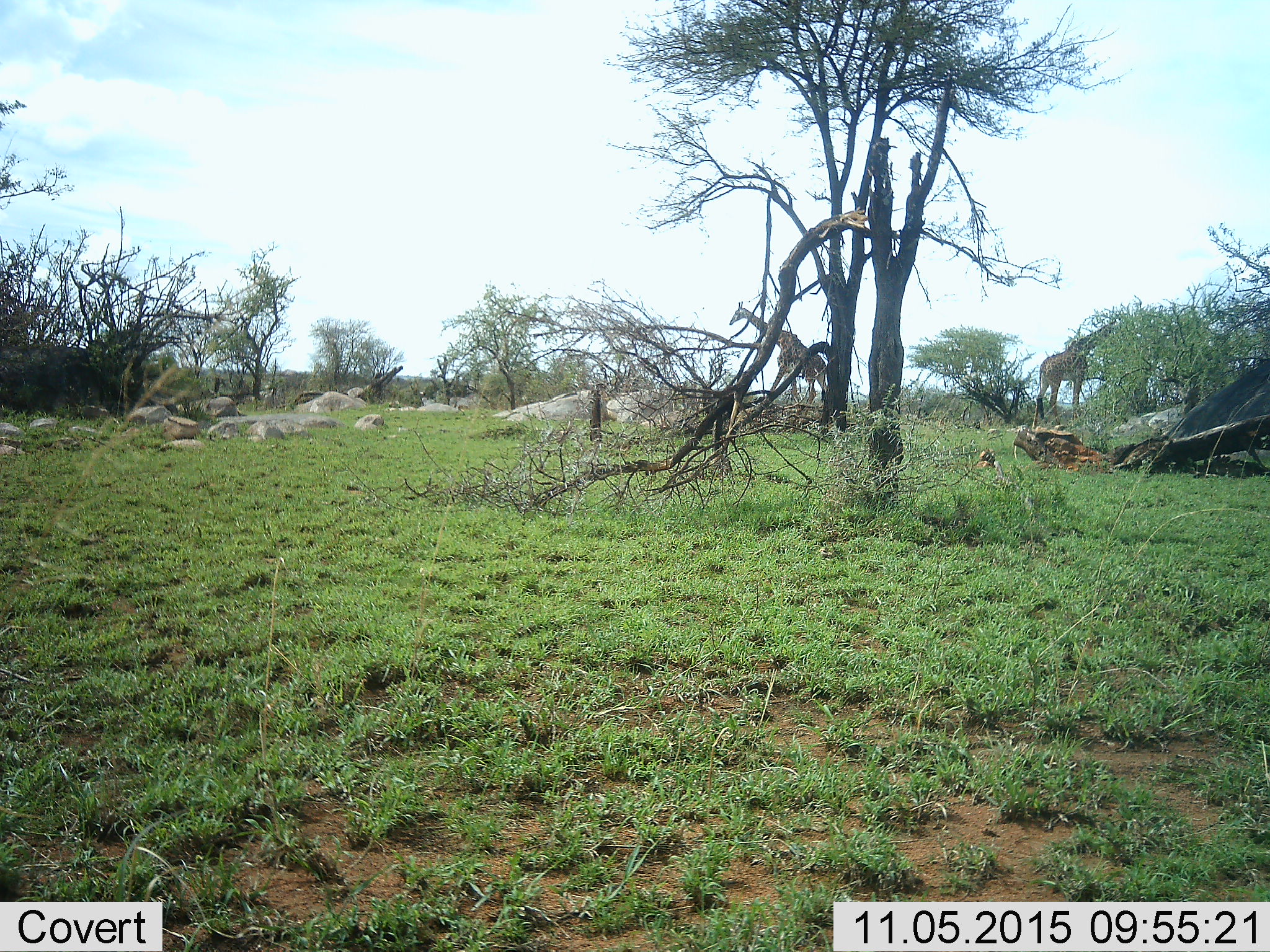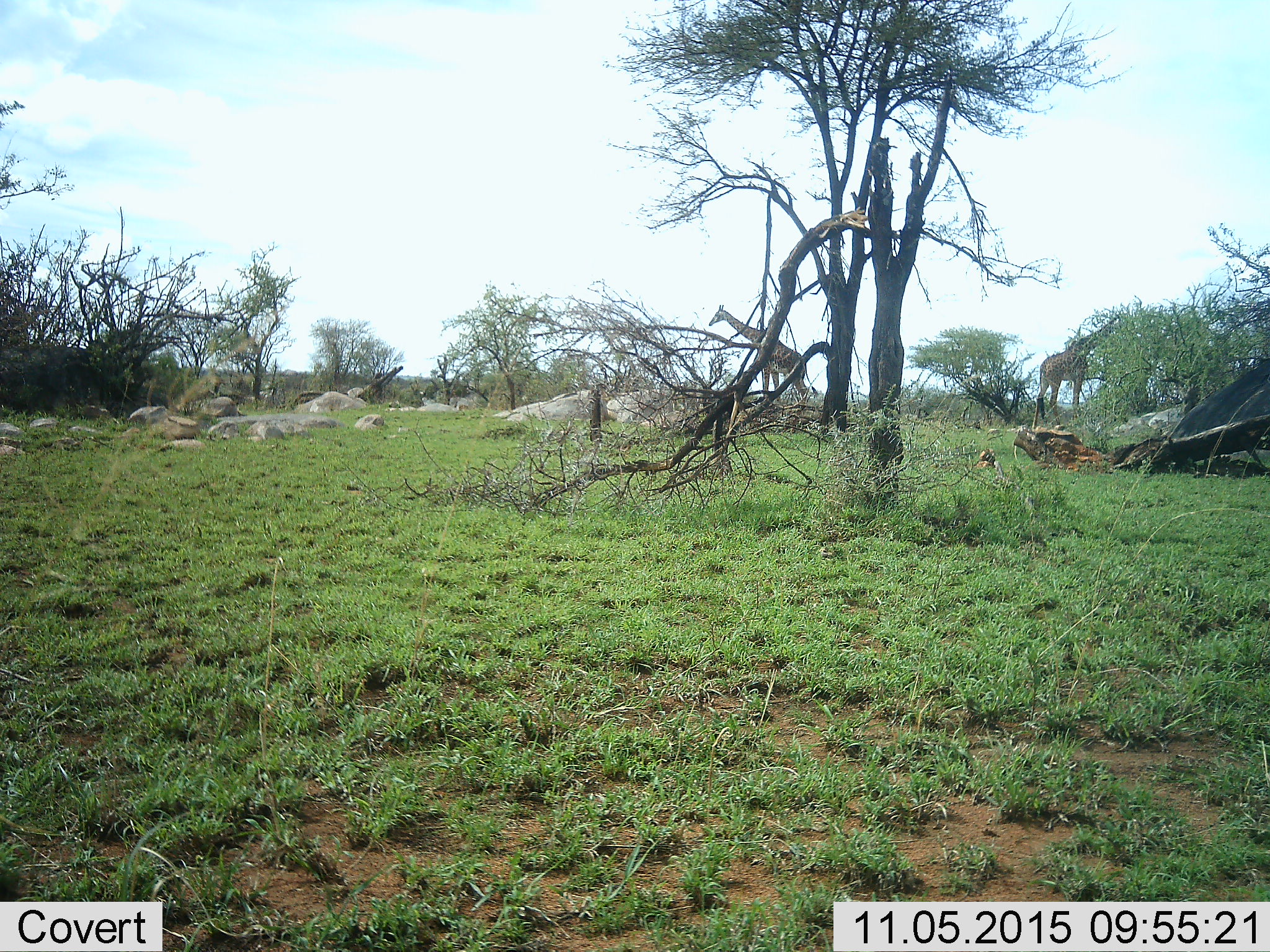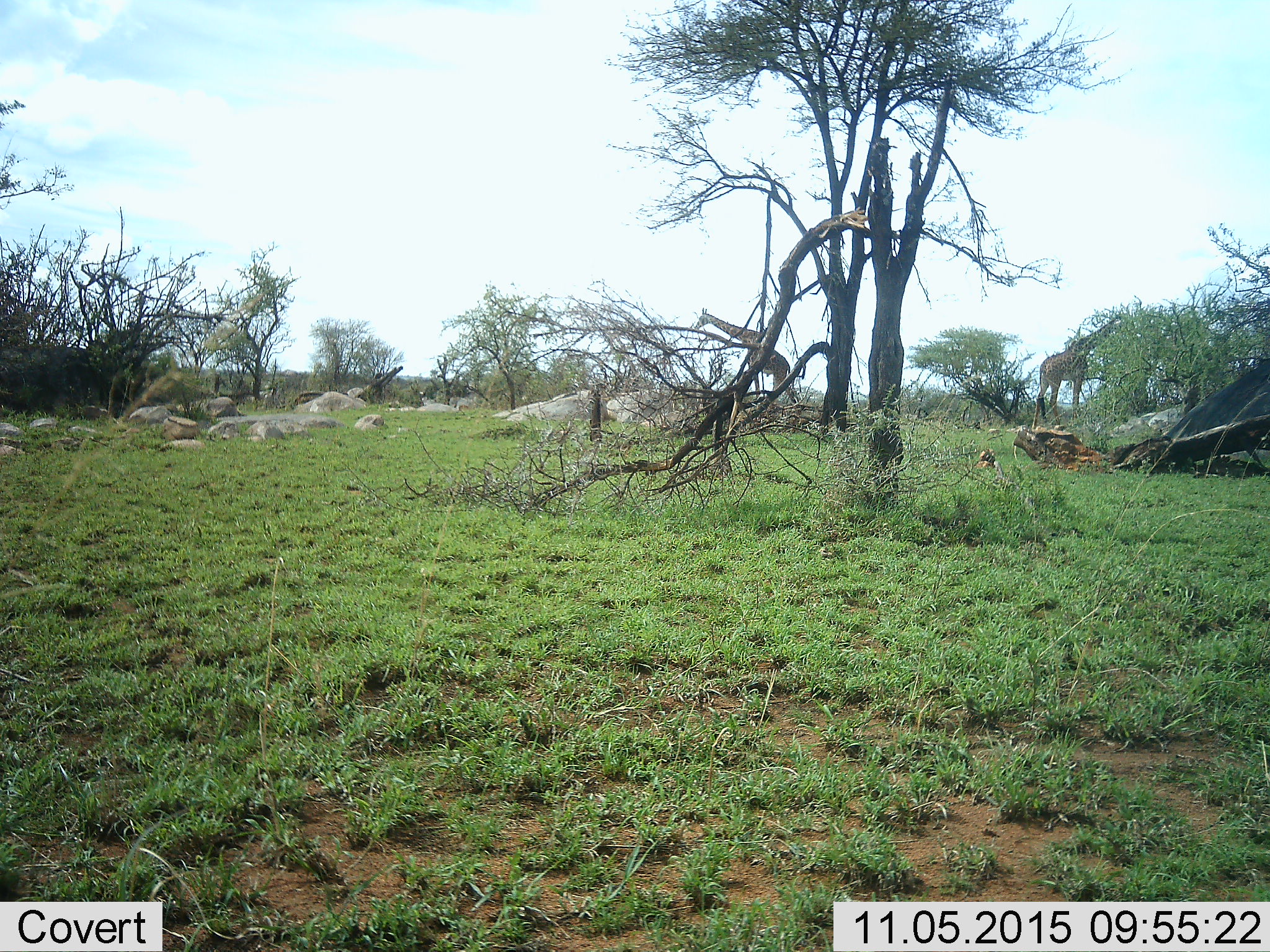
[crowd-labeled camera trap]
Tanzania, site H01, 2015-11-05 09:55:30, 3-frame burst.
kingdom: Animalia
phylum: Chordata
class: Mammalia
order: Artiodactyla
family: Giraffidae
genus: Giraffa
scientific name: Giraffa camelopardalis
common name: giraffe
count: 2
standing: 25%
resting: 0%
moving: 88%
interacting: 0%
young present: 0%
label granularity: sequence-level